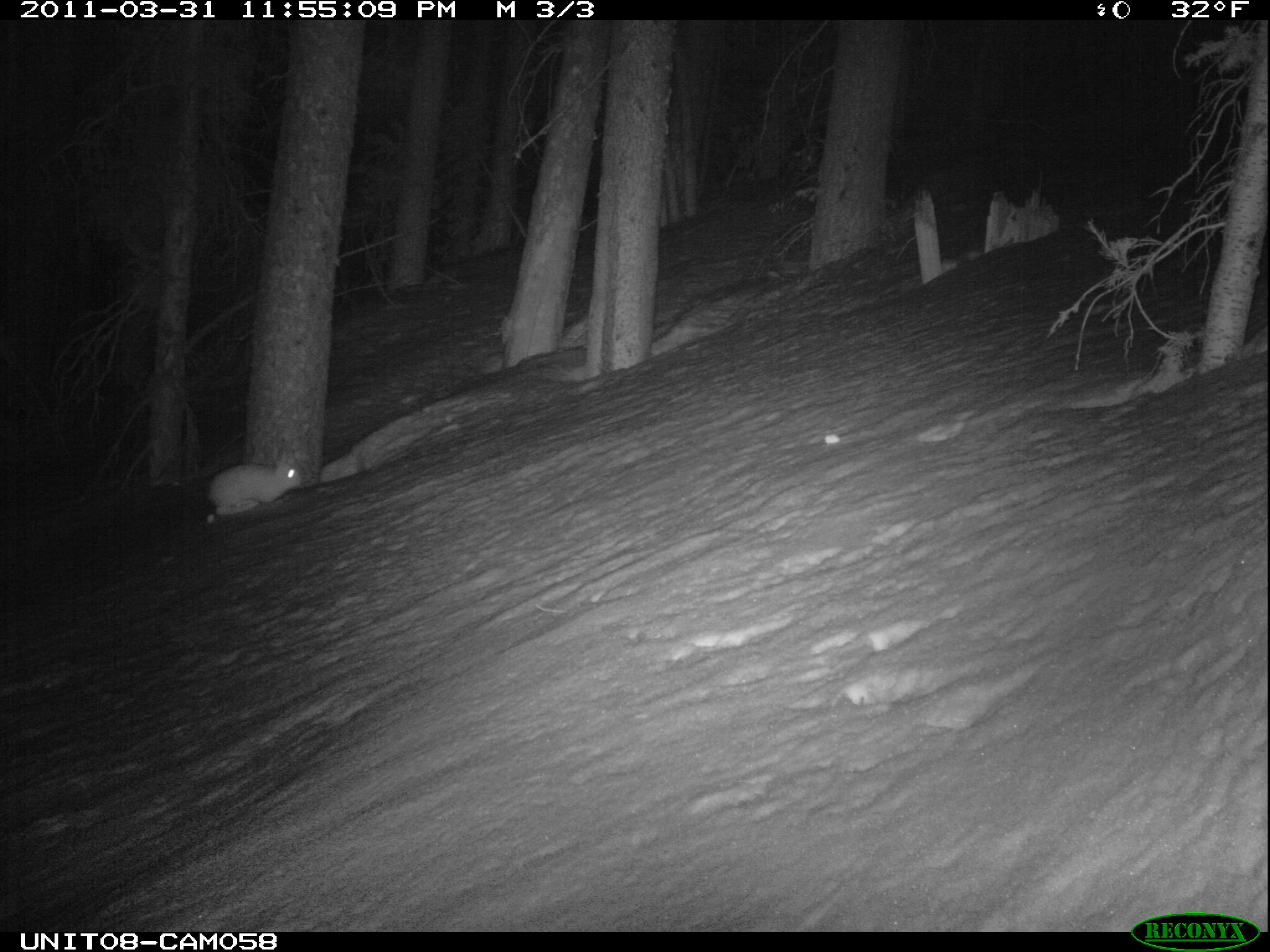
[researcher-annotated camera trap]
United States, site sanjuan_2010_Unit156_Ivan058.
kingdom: Animalia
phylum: Chordata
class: Mammalia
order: Lagomorpha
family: Leporidae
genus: Lepus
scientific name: Lepus americanus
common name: snowshoe hare